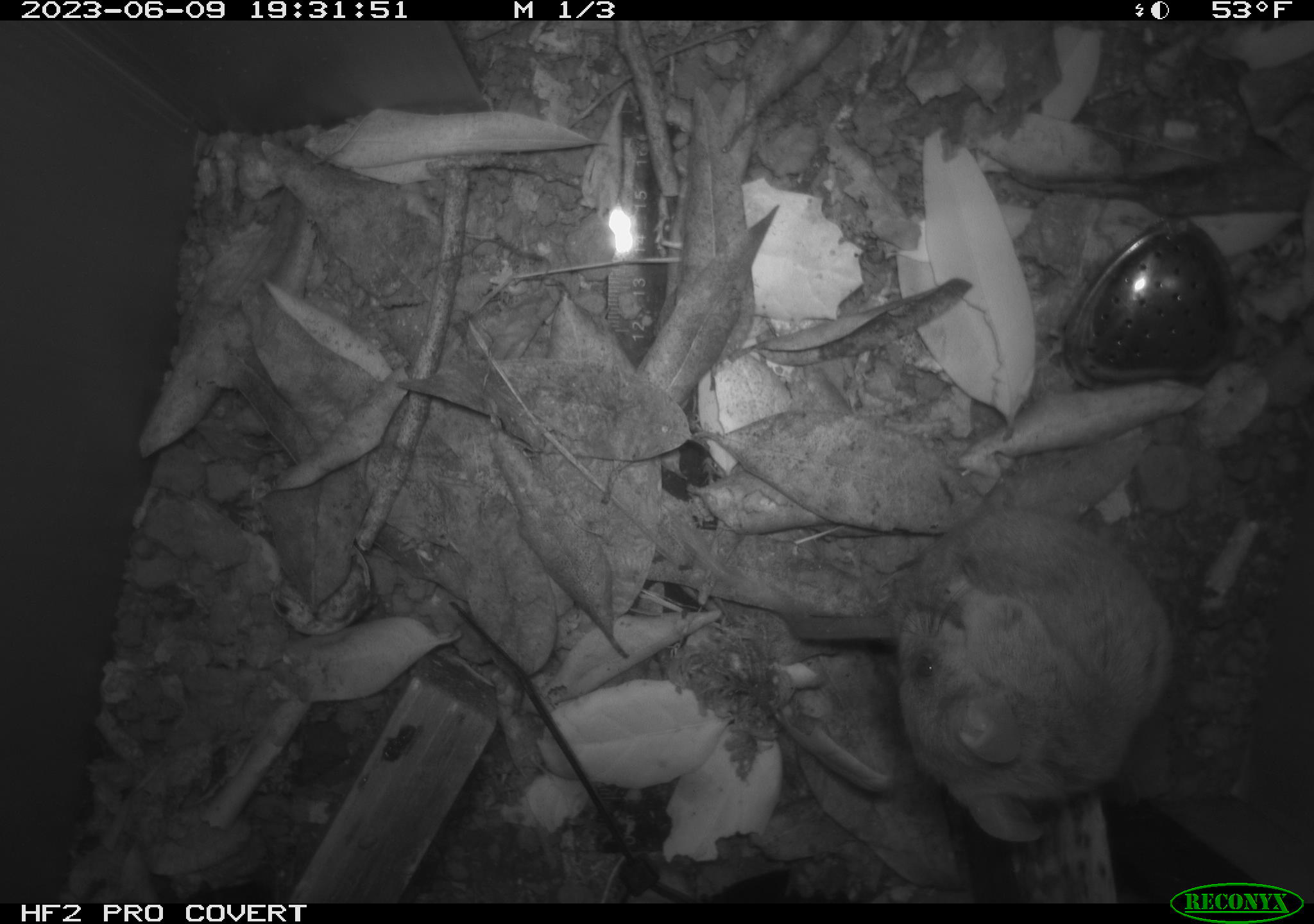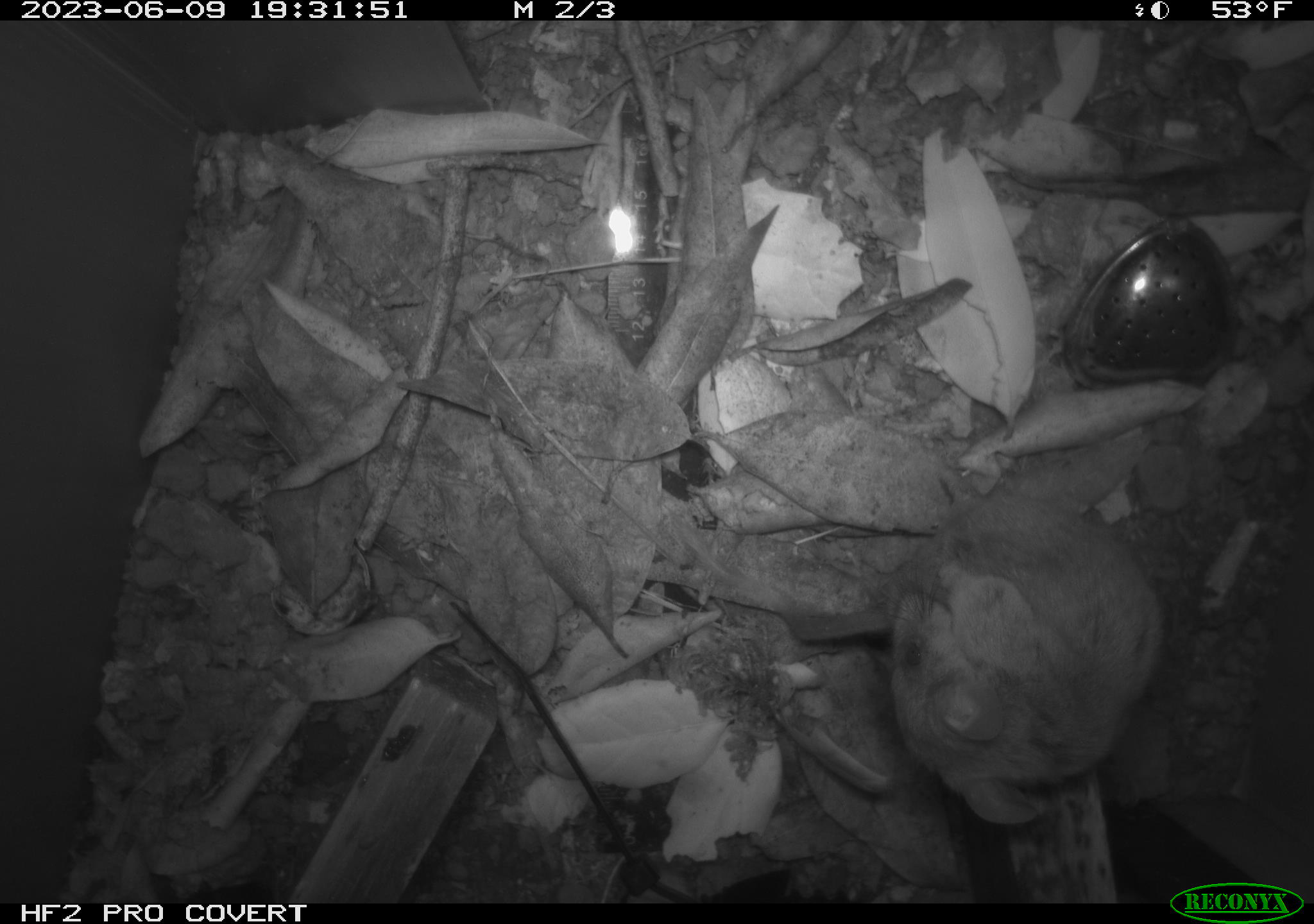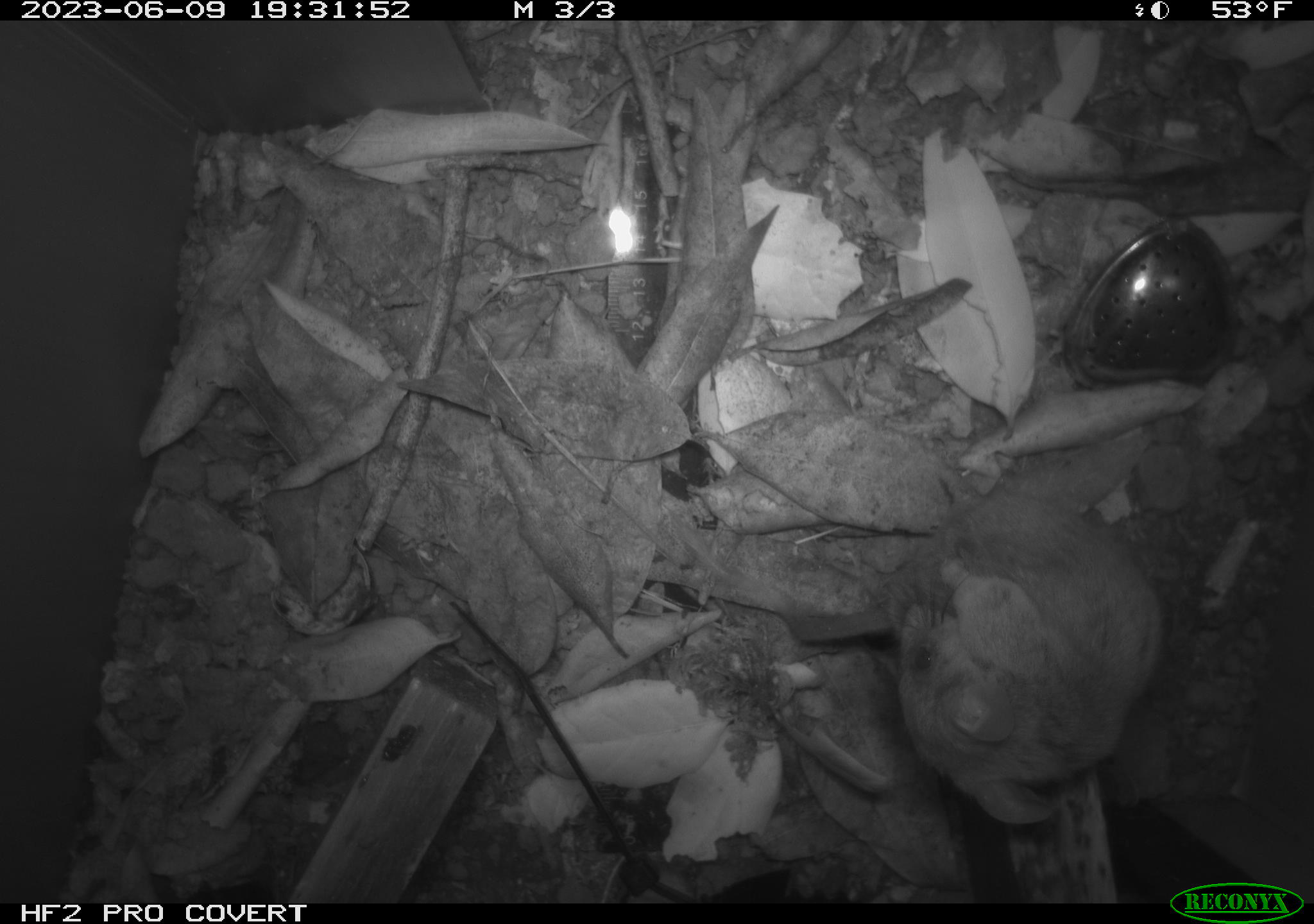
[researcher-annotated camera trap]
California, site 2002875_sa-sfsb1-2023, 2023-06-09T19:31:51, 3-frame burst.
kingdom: Animalia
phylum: Chordata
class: Mammalia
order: Rodentia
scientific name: Rodentia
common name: mouse species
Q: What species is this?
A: Mouse species (Rodentia).